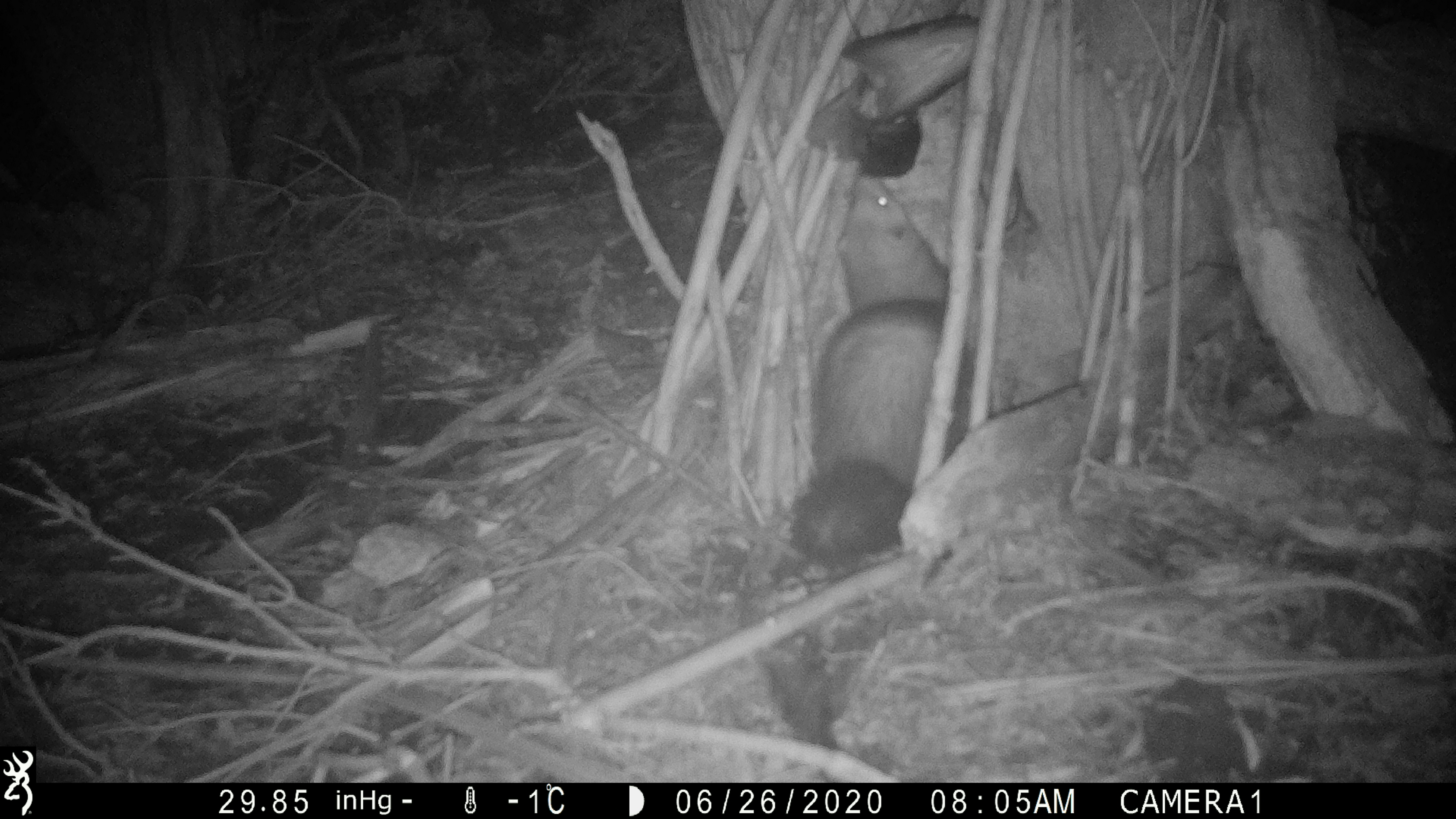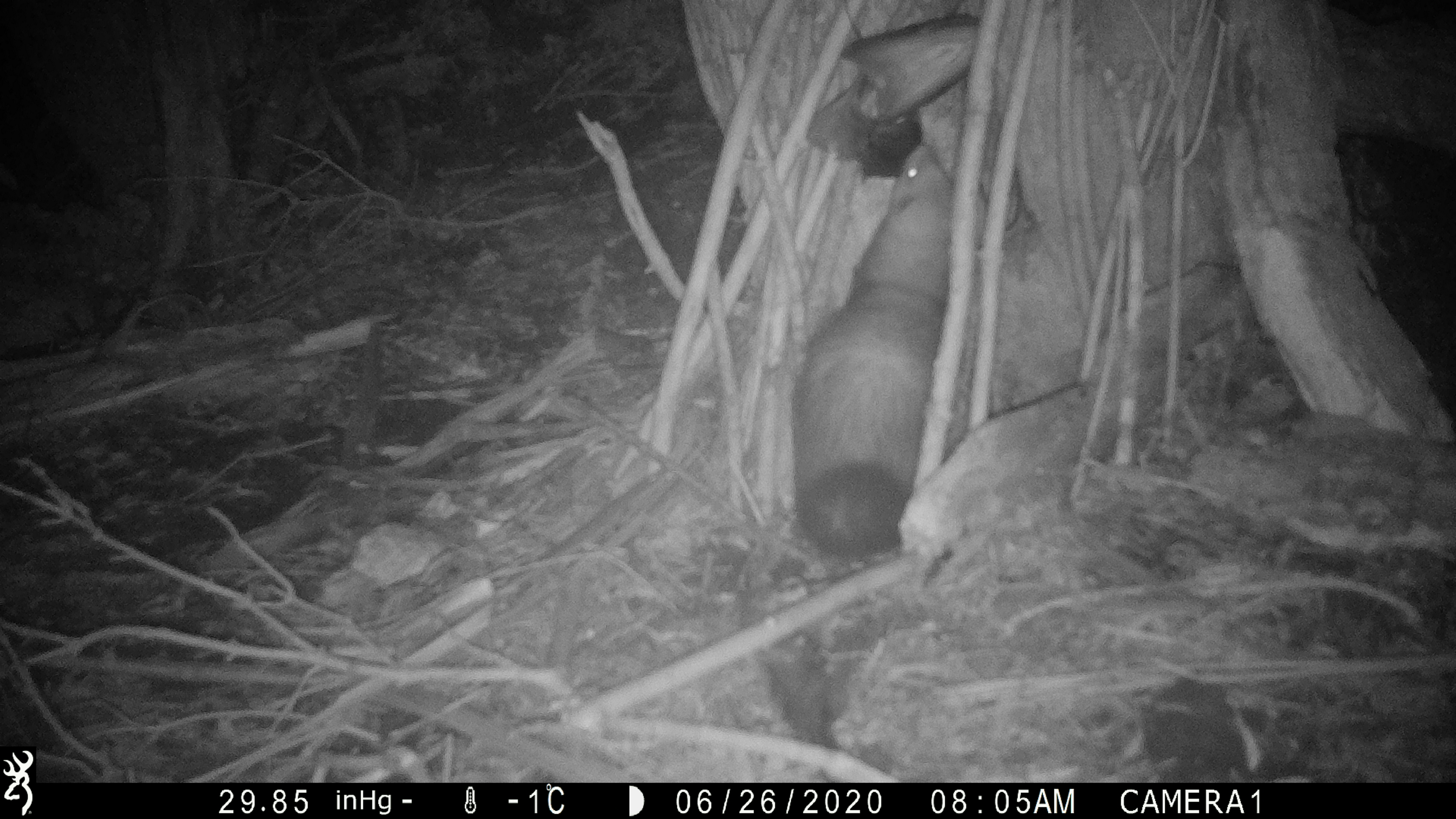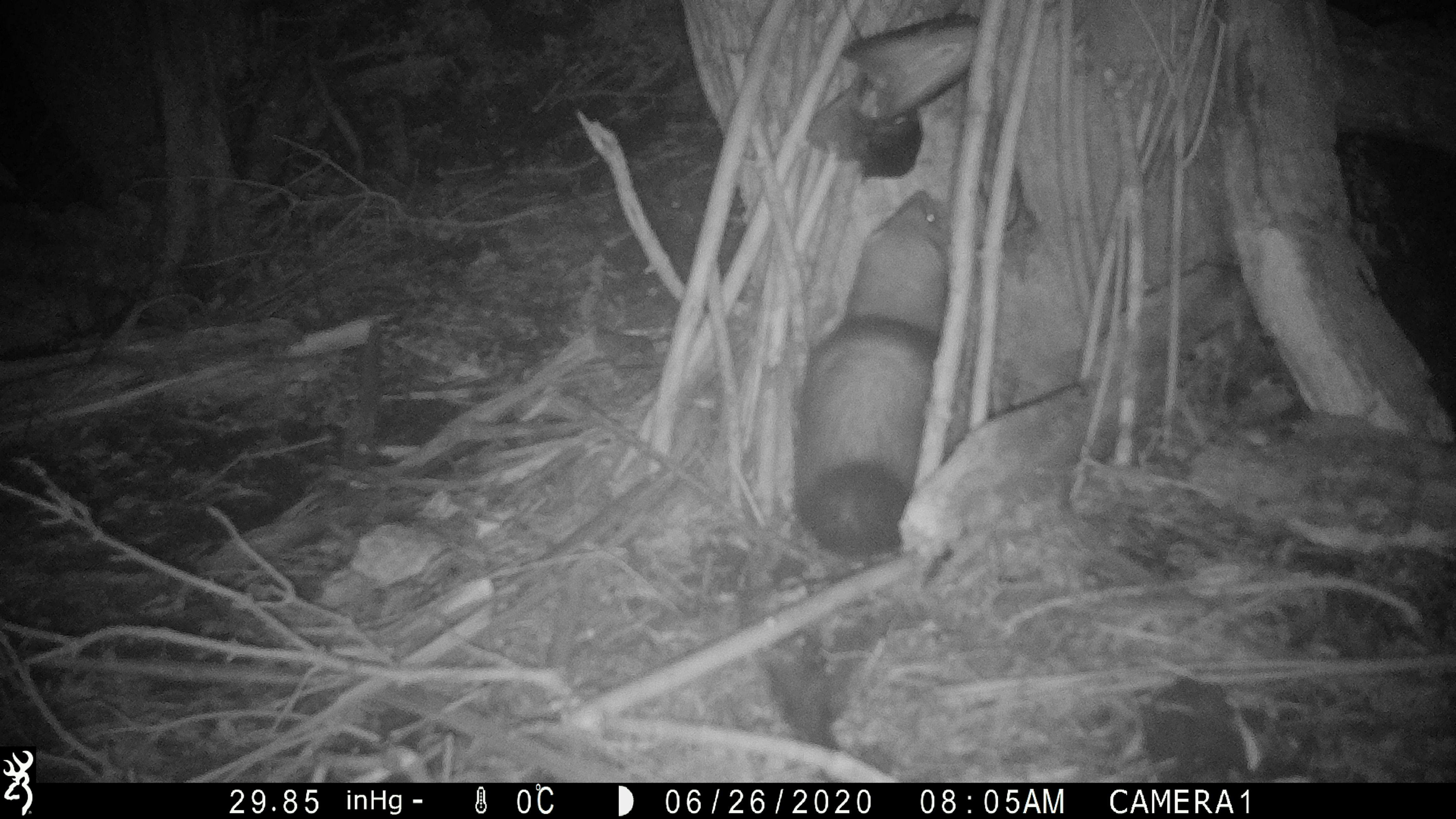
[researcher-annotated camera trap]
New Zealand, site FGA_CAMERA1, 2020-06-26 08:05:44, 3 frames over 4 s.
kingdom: Animalia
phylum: Chordata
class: Mammalia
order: Carnivora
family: Mustelidae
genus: Mustela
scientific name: Mustela furo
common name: ferret